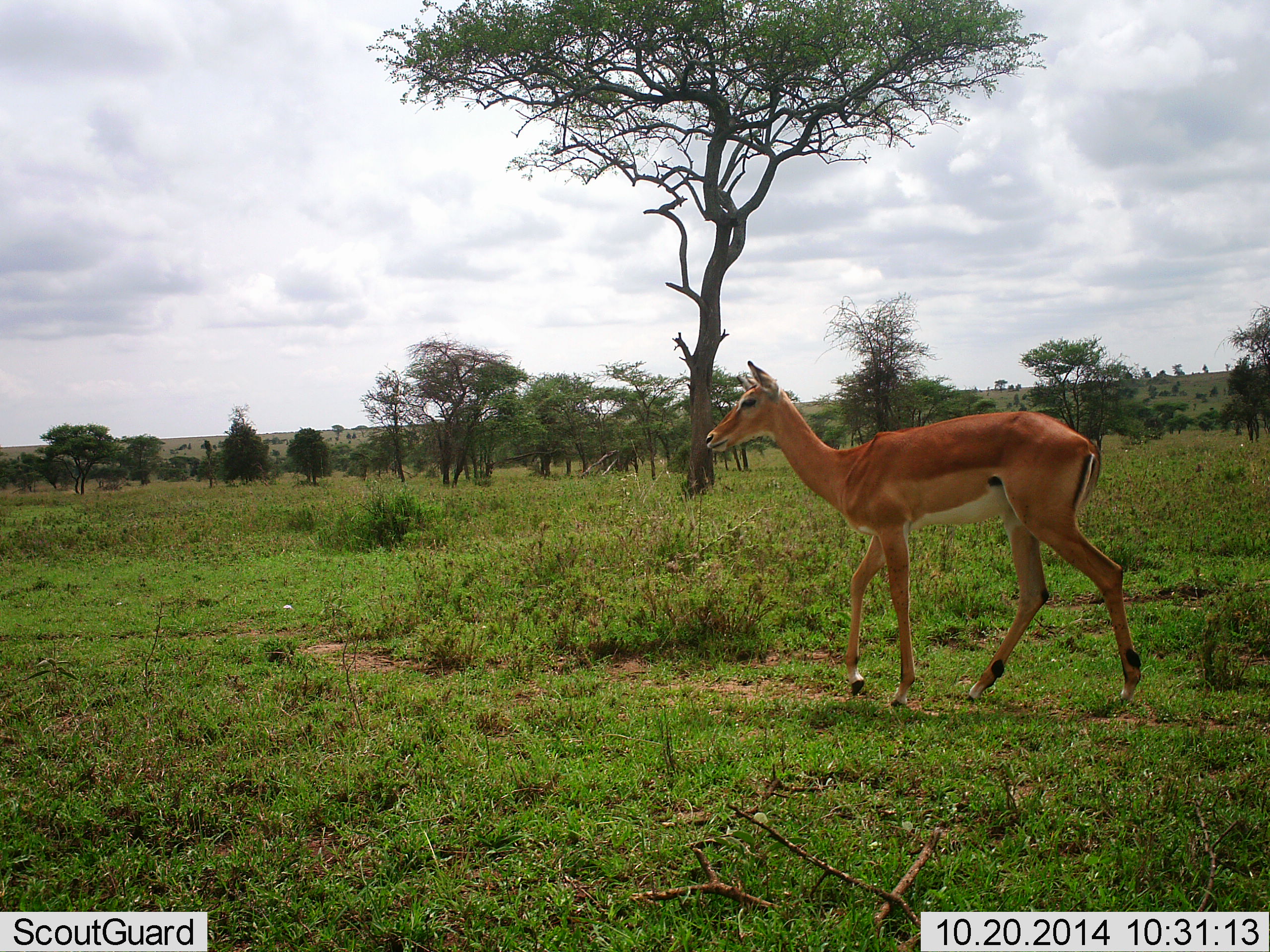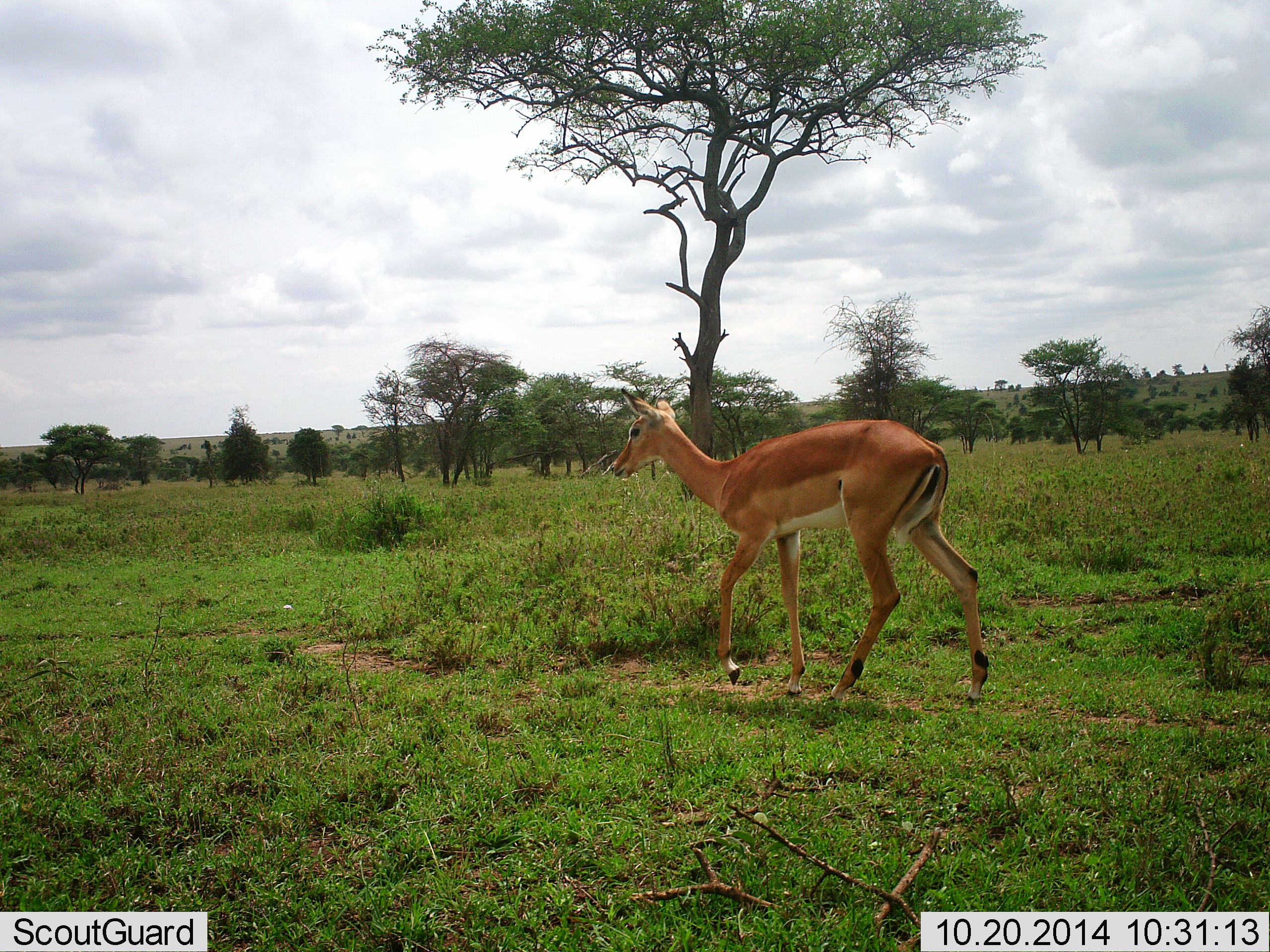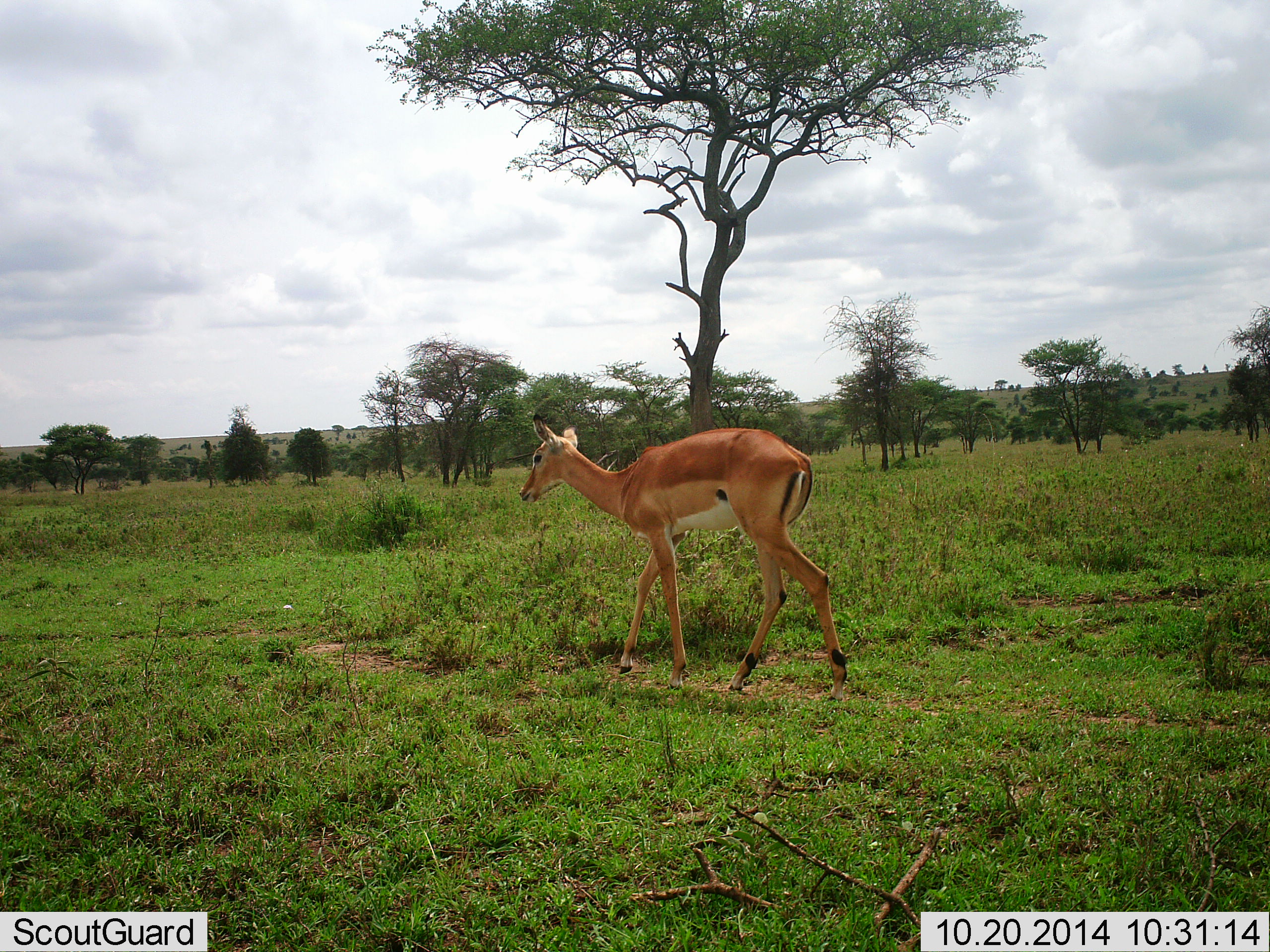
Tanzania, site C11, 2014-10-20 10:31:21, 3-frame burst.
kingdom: Animalia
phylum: Chordata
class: Mammalia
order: Artiodactyla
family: Bovidae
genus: Aepyceros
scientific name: Aepyceros melampus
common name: impala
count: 1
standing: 10%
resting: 0%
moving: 100%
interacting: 0%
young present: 0%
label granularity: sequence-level